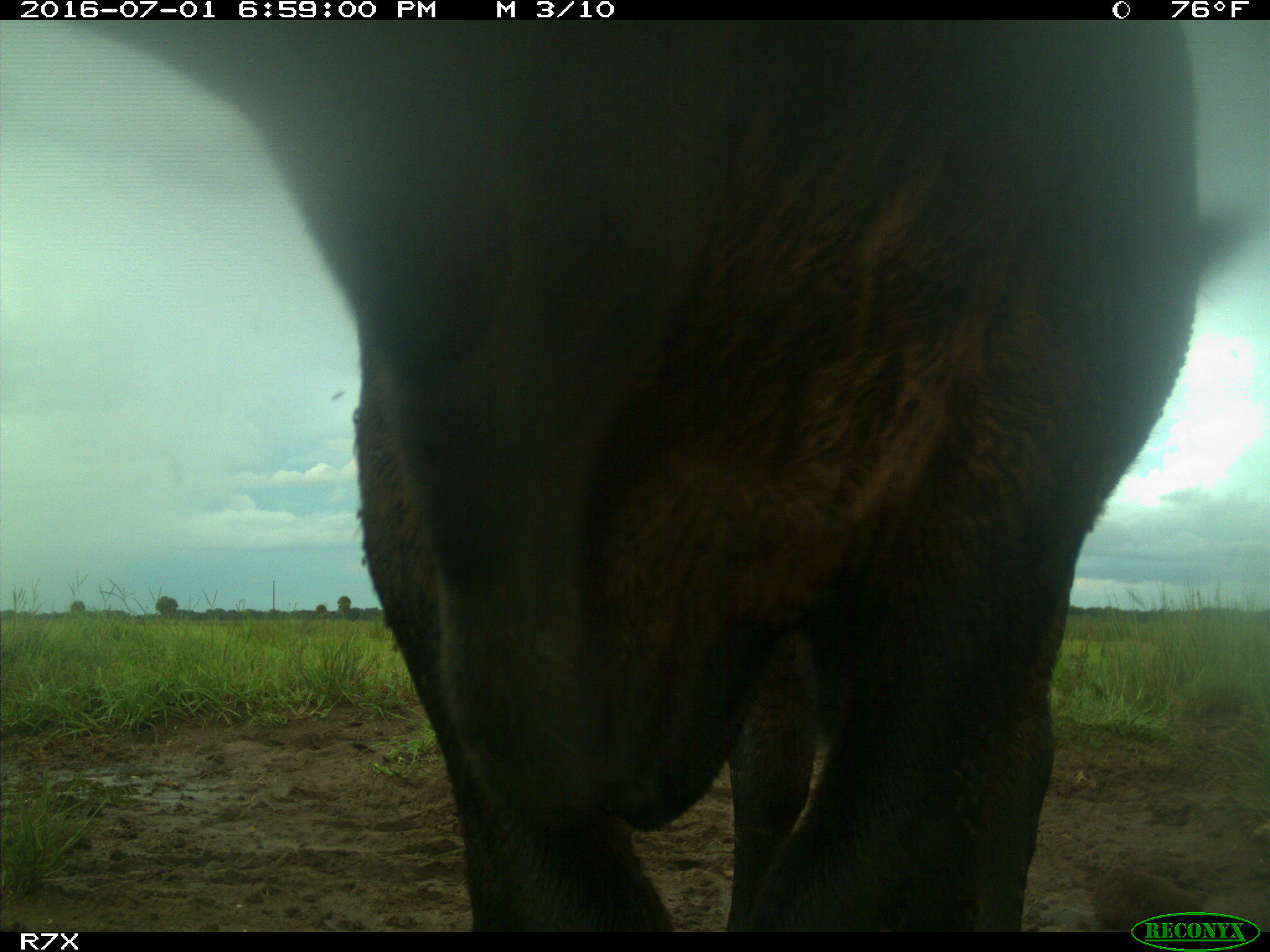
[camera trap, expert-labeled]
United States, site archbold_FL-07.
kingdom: Animalia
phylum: Chordata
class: Mammalia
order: Artiodactyla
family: Bovidae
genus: Bos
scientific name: Bos taurus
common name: domestic cow